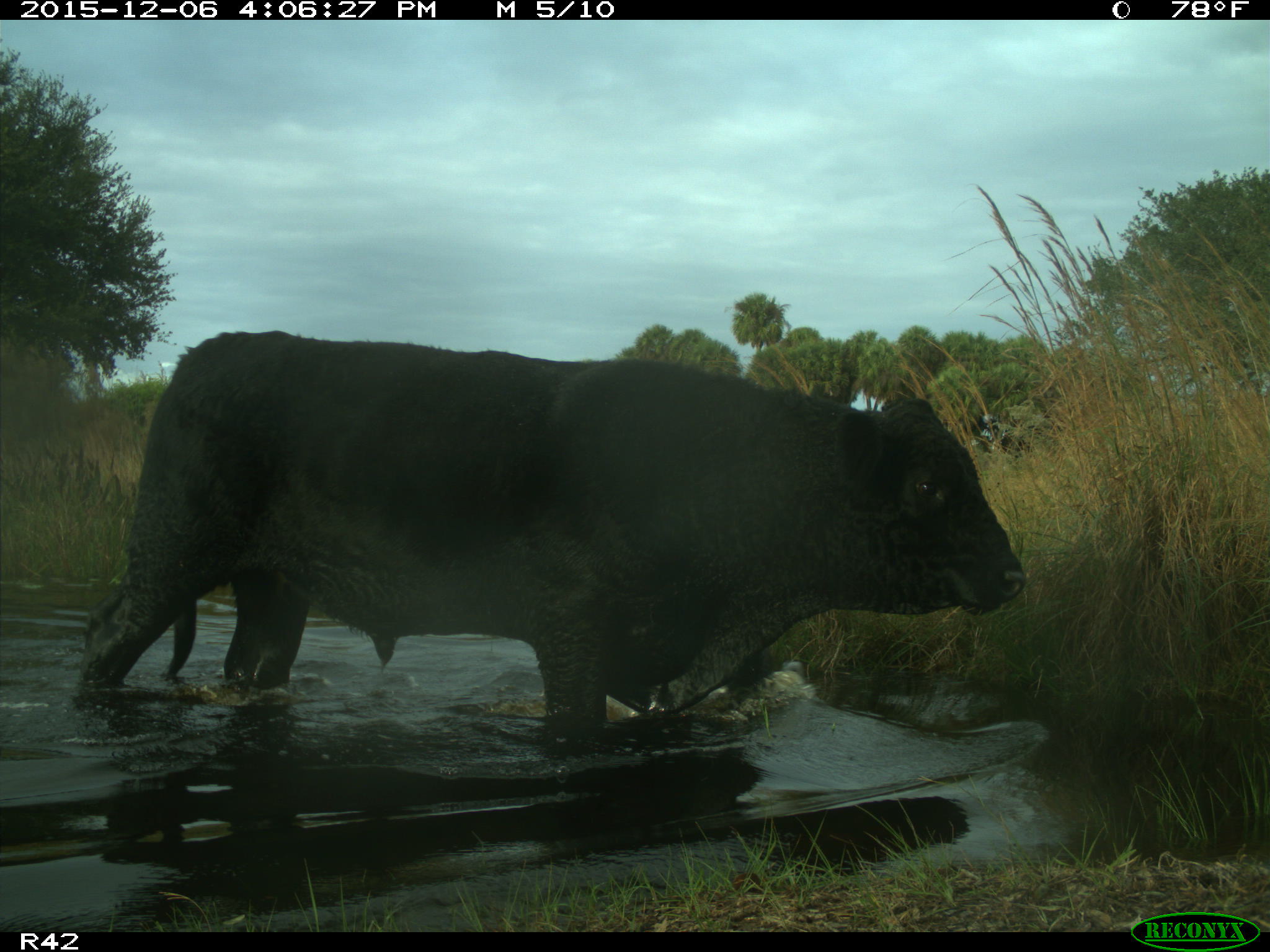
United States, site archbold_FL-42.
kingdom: Animalia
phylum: Chordata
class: Mammalia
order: Artiodactyla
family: Bovidae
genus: Bos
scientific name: Bos taurus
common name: domestic cow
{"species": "Bos taurus (domestic cow)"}